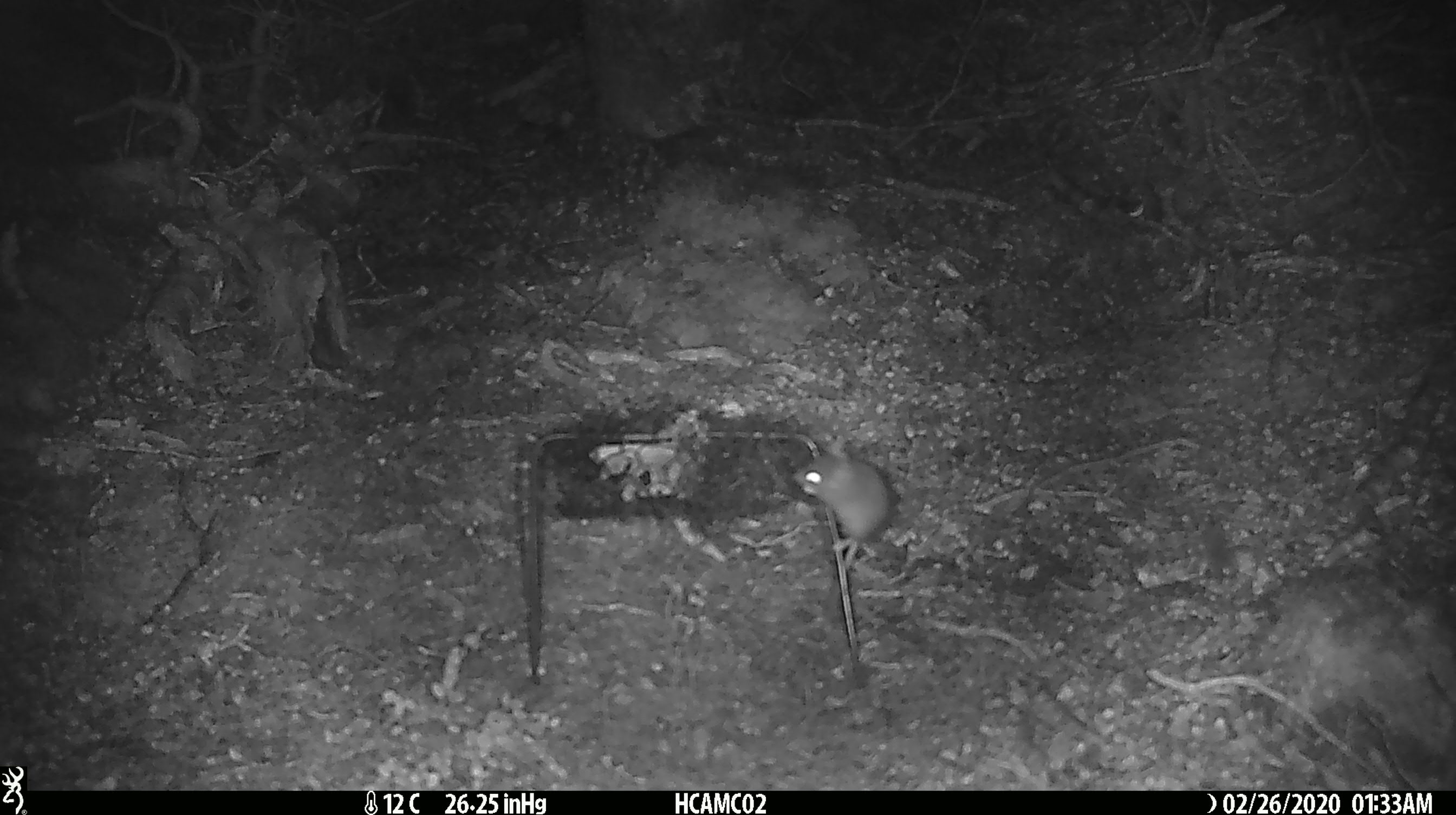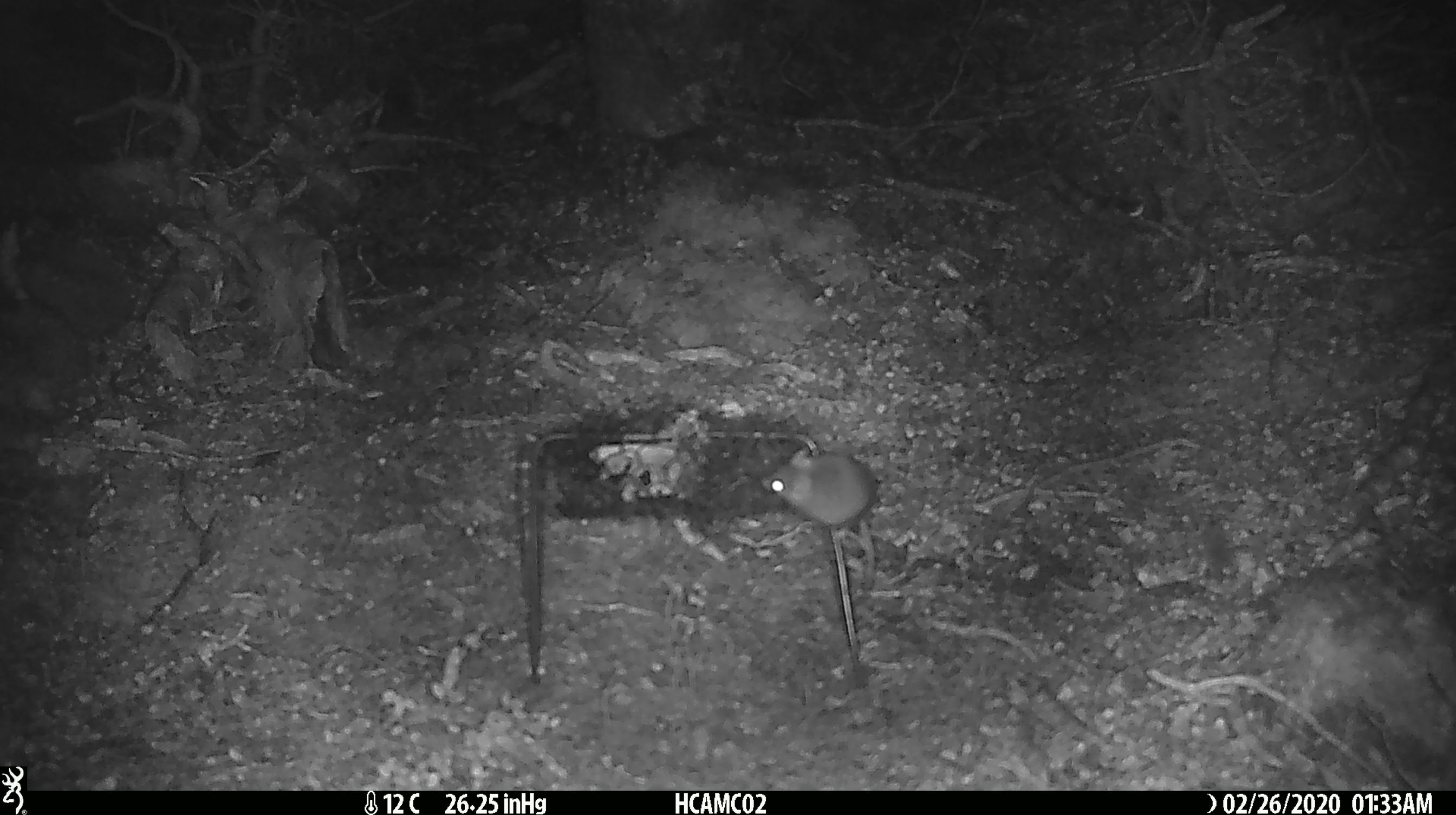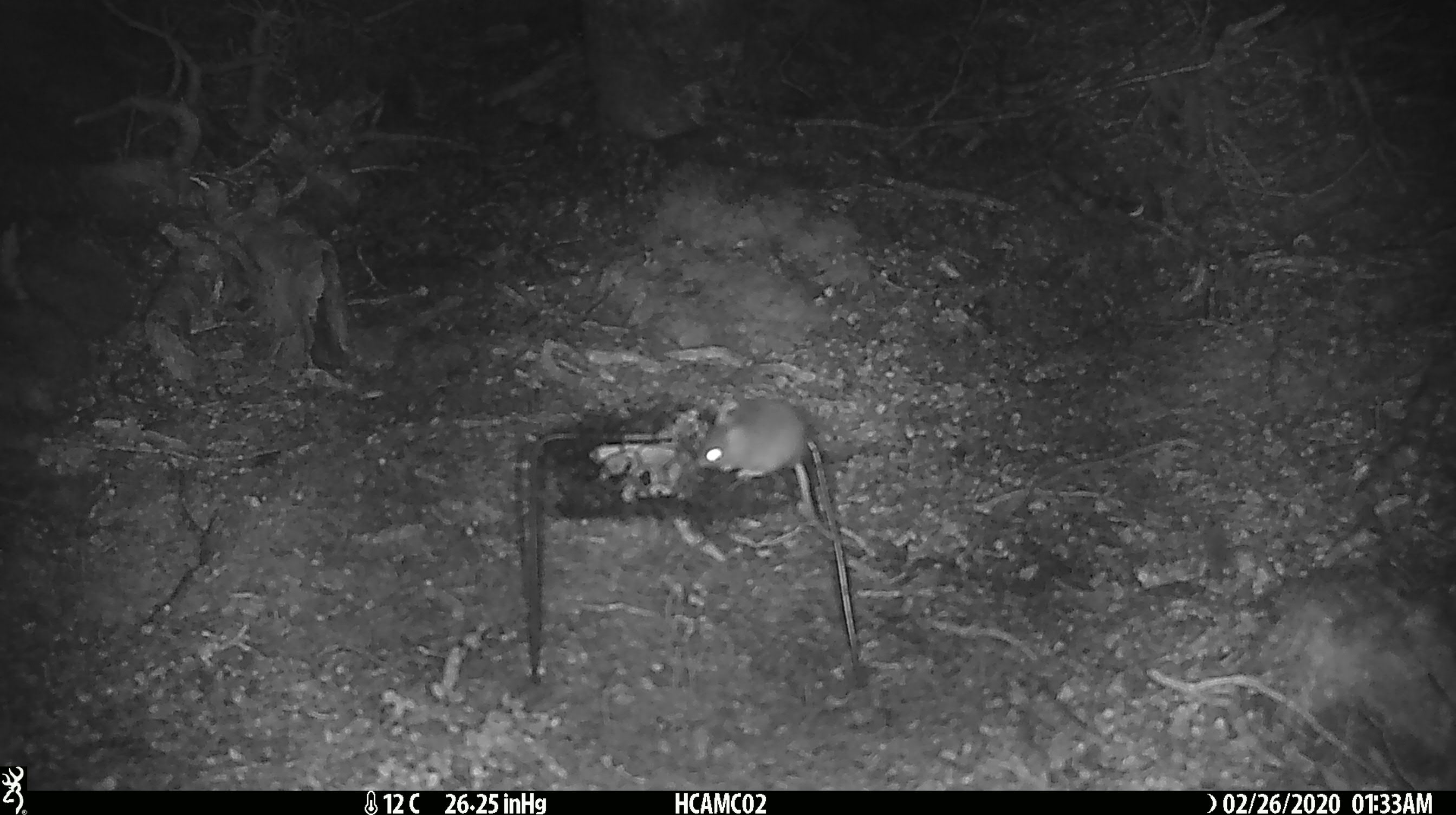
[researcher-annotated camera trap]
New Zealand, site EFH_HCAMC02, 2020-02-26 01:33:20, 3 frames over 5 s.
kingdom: Animalia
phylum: Chordata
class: Mammalia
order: Rodentia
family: Muridae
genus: Mus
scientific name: Mus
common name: mouse